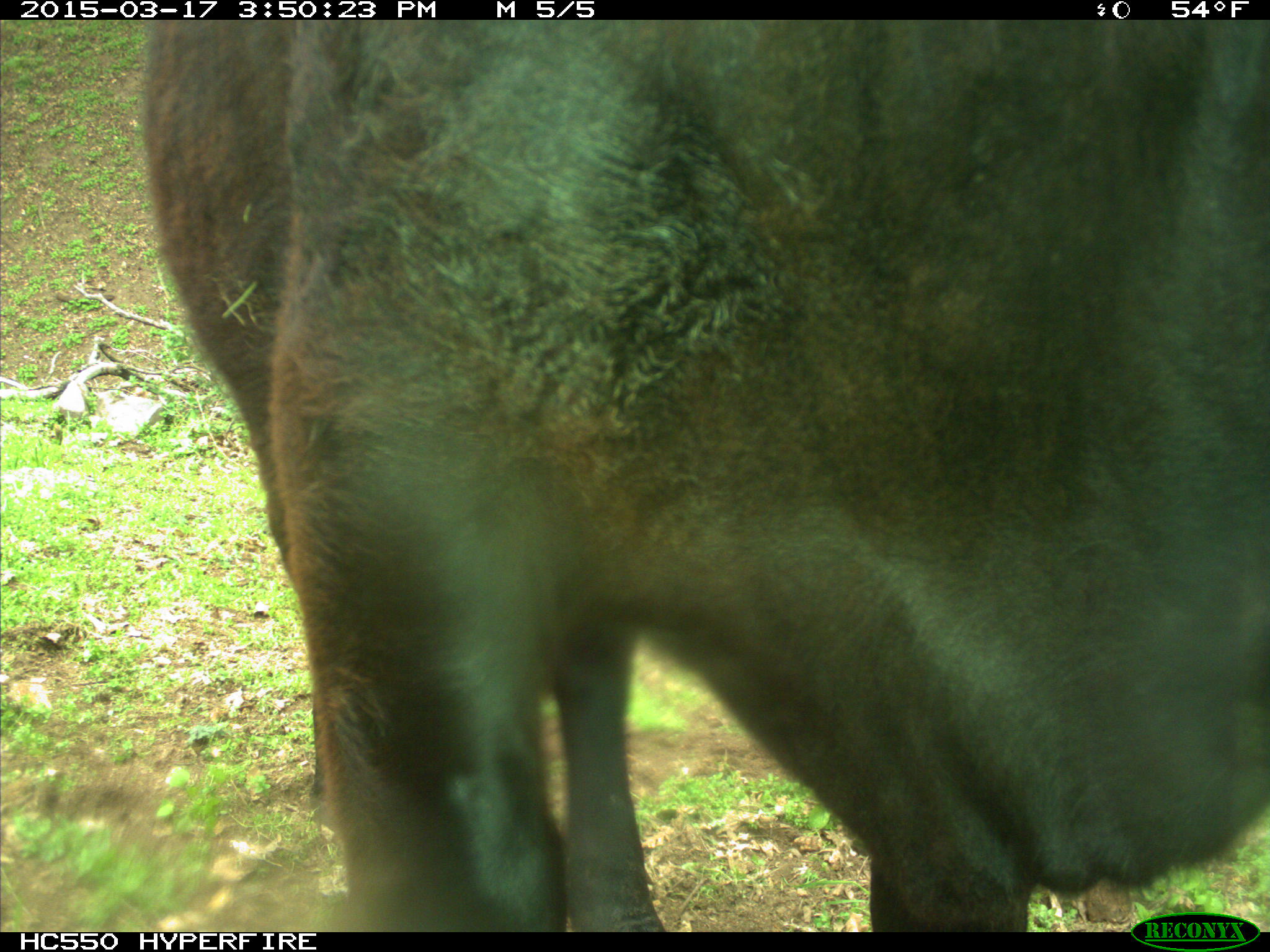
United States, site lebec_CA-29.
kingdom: Animalia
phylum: Chordata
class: Mammalia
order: Artiodactyla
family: Bovidae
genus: Bos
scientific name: Bos taurus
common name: domestic cow